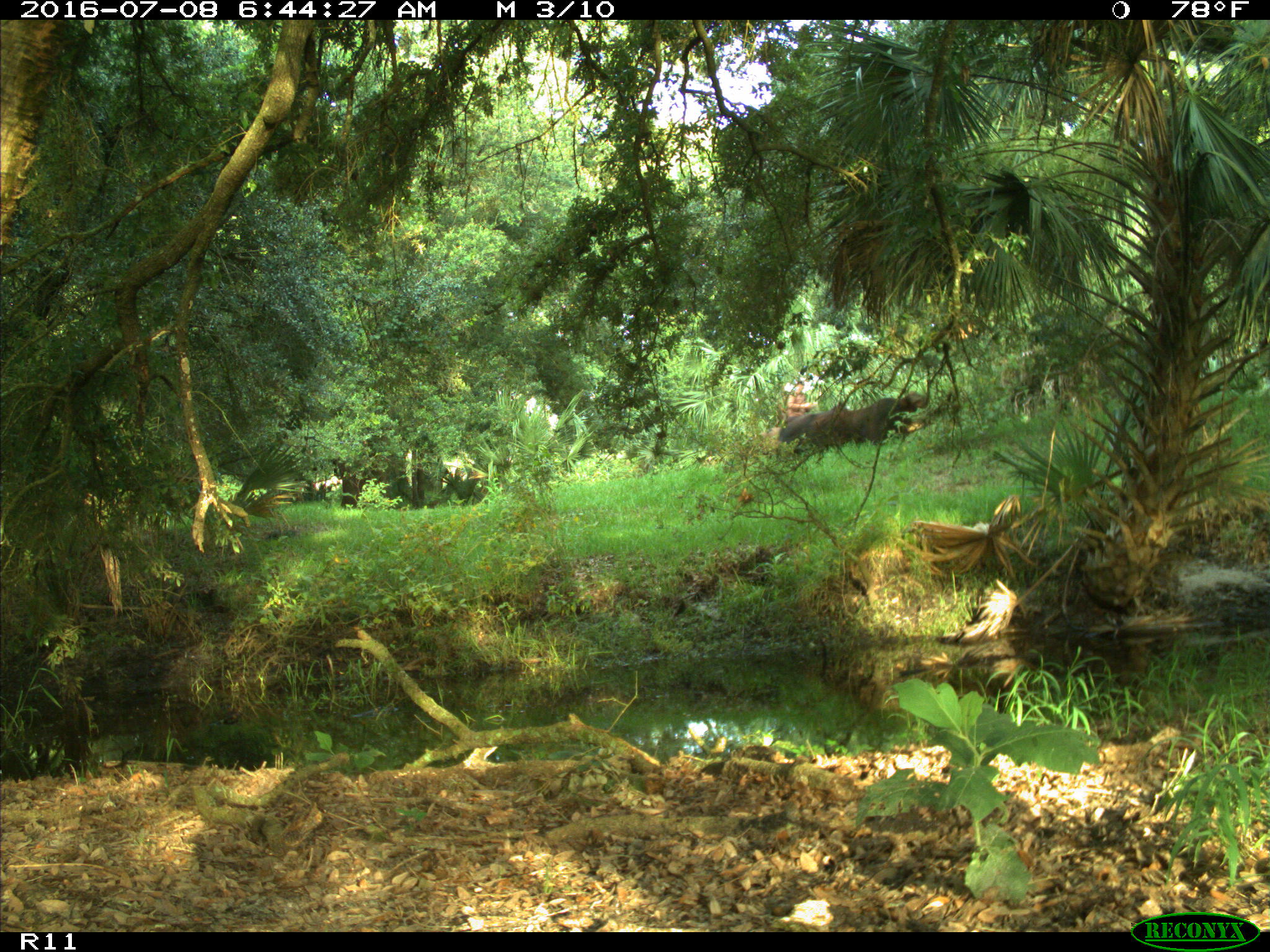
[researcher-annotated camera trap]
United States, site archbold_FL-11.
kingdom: Animalia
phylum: Chordata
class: Mammalia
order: Carnivora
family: Ursidae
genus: Ursus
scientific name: Ursus americanus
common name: american black bear